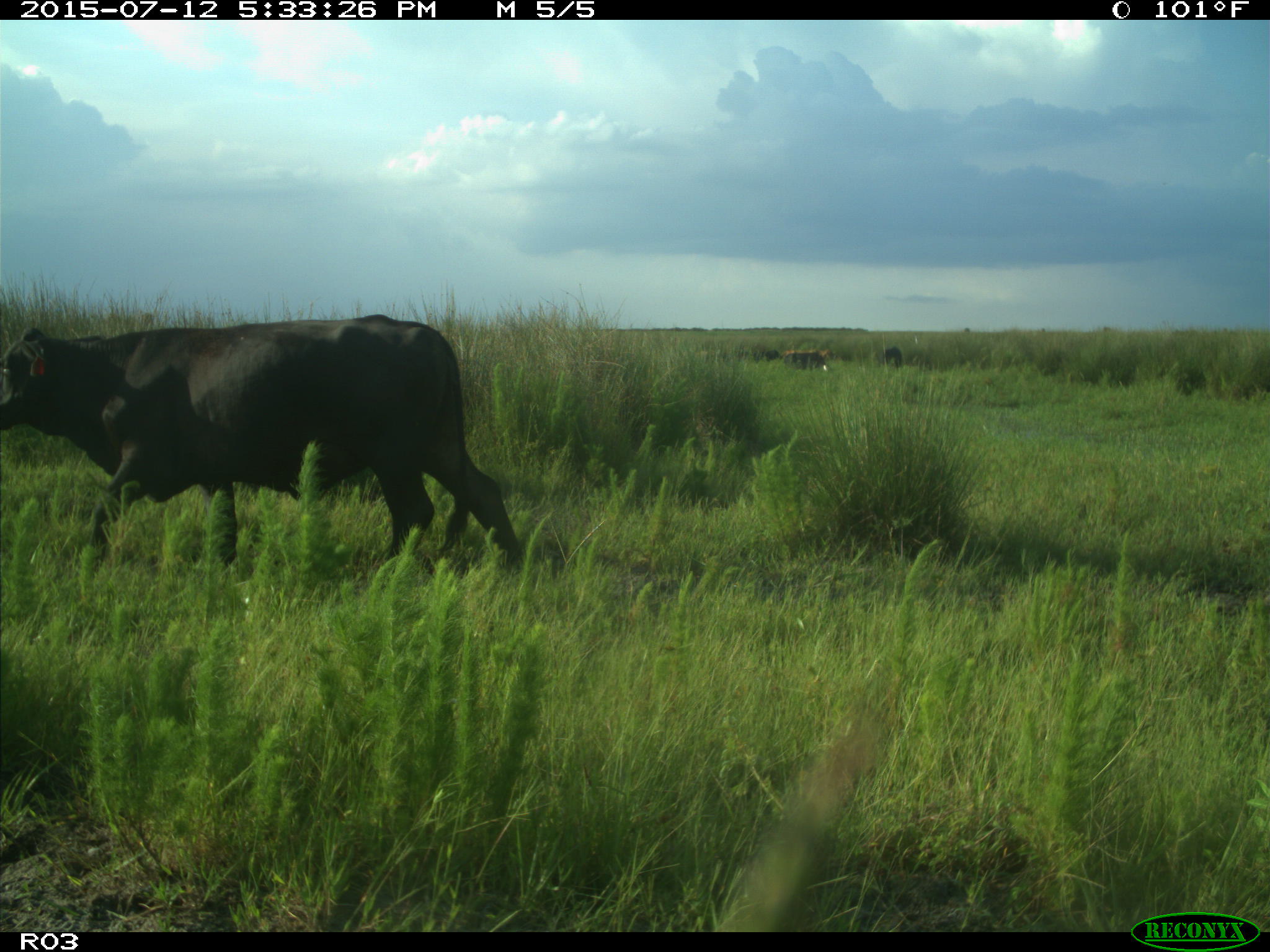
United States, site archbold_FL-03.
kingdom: Animalia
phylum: Chordata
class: Mammalia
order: Artiodactyla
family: Bovidae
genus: Bos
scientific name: Bos taurus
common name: domestic cow